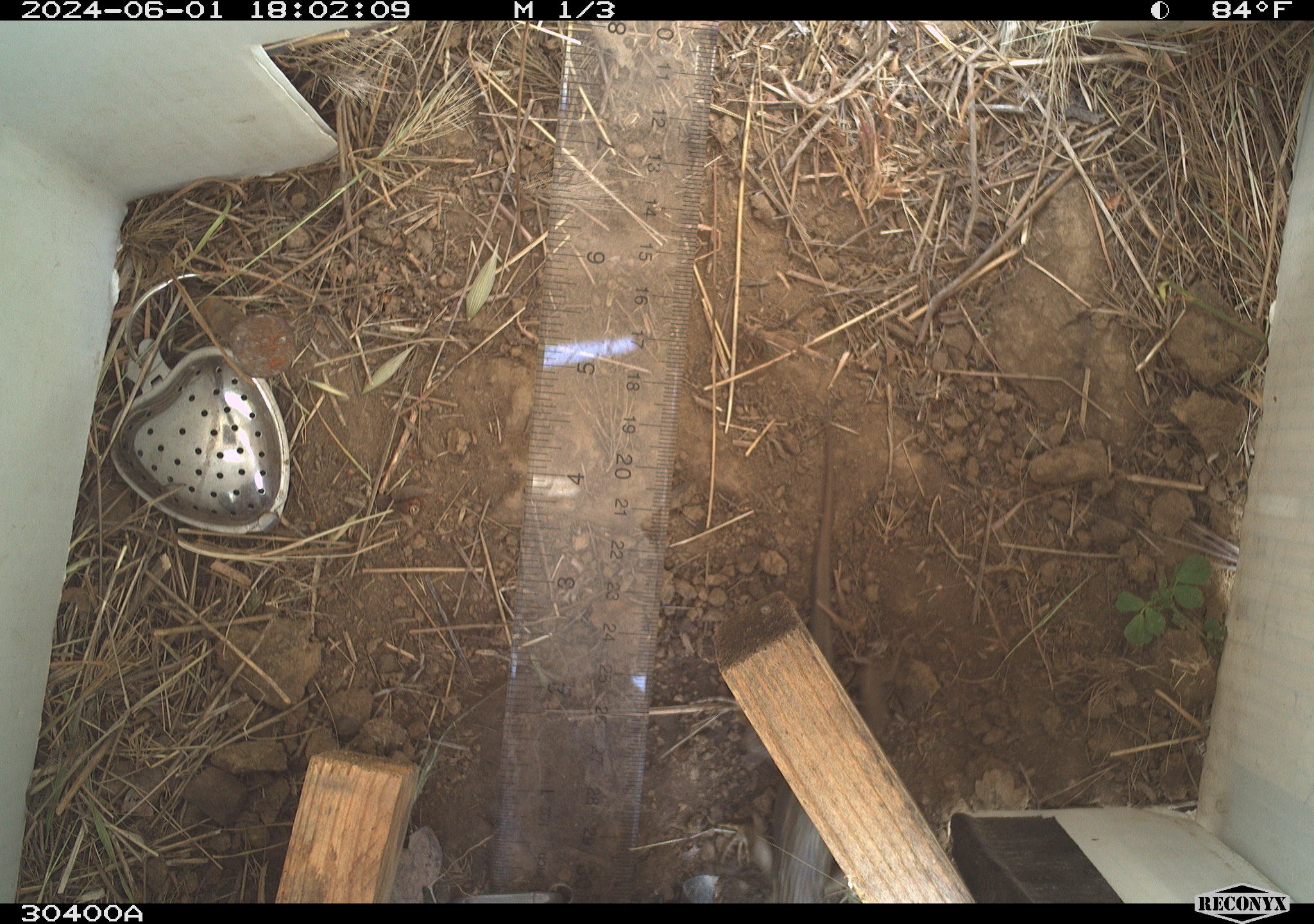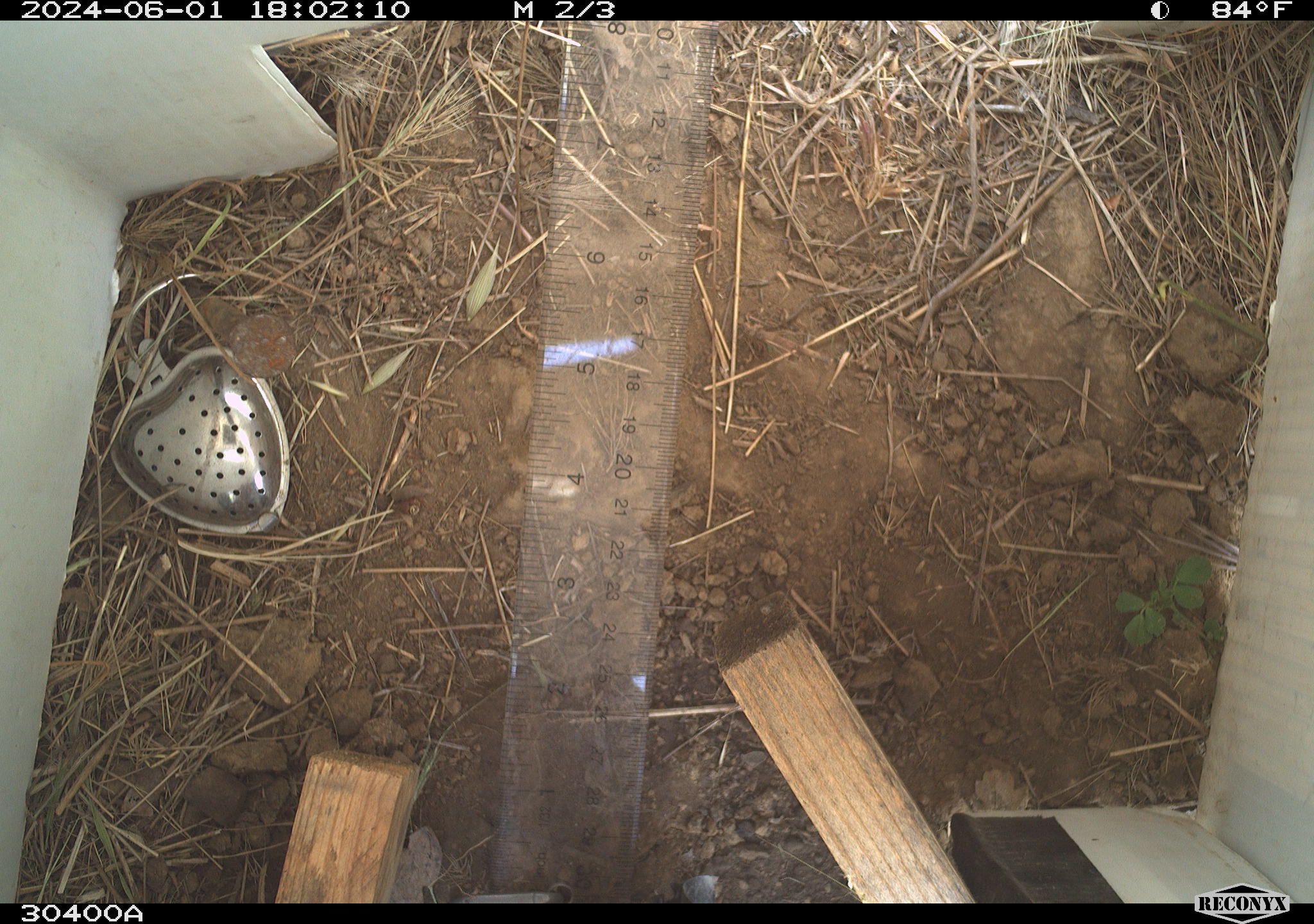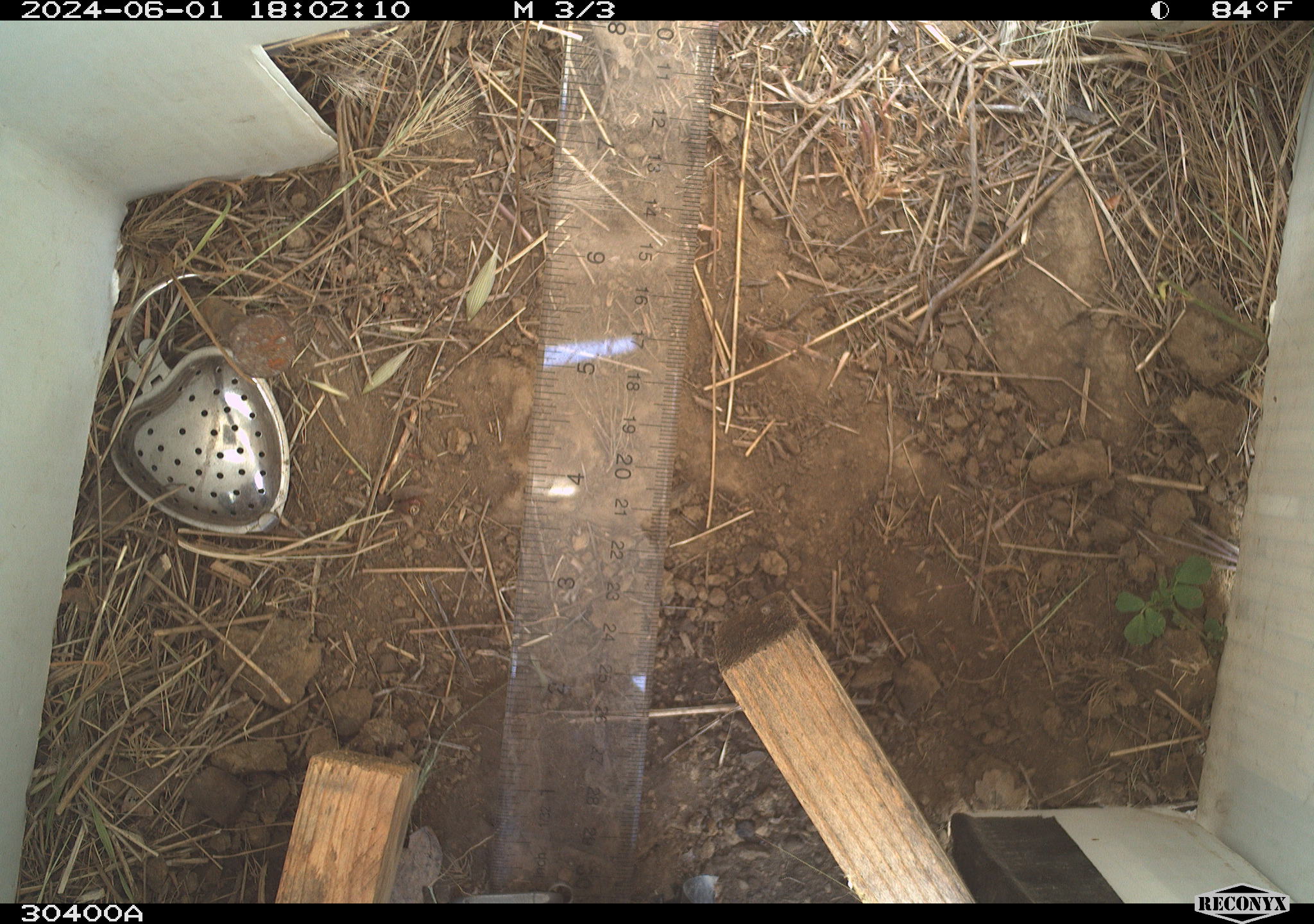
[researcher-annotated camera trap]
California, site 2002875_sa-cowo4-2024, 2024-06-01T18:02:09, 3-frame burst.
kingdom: Animalia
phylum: Chordata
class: Reptilia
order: Squamata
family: Phrynosomatidae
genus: Sceloporus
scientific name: Sceloporus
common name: spiny lizards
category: sceloporus species